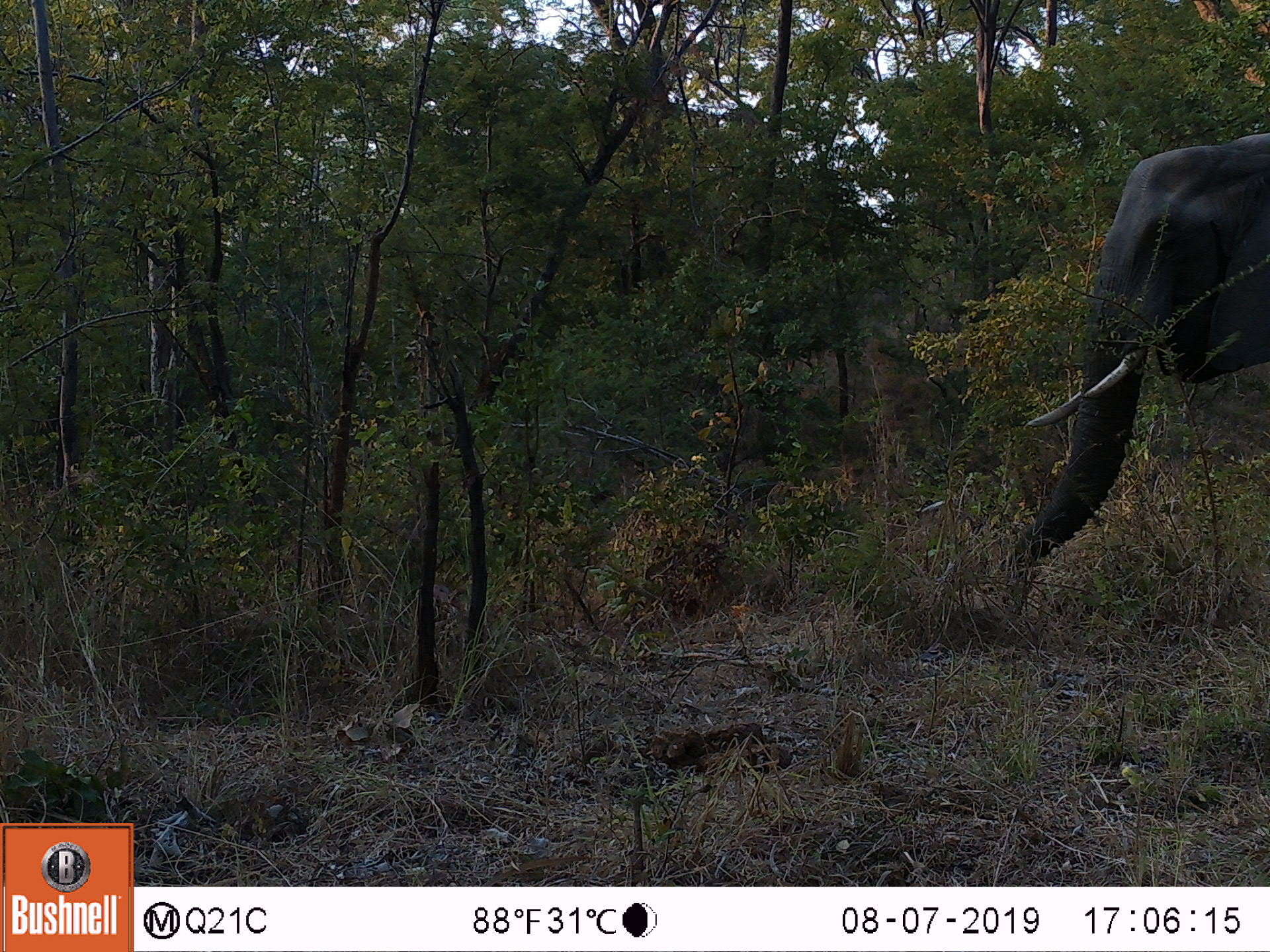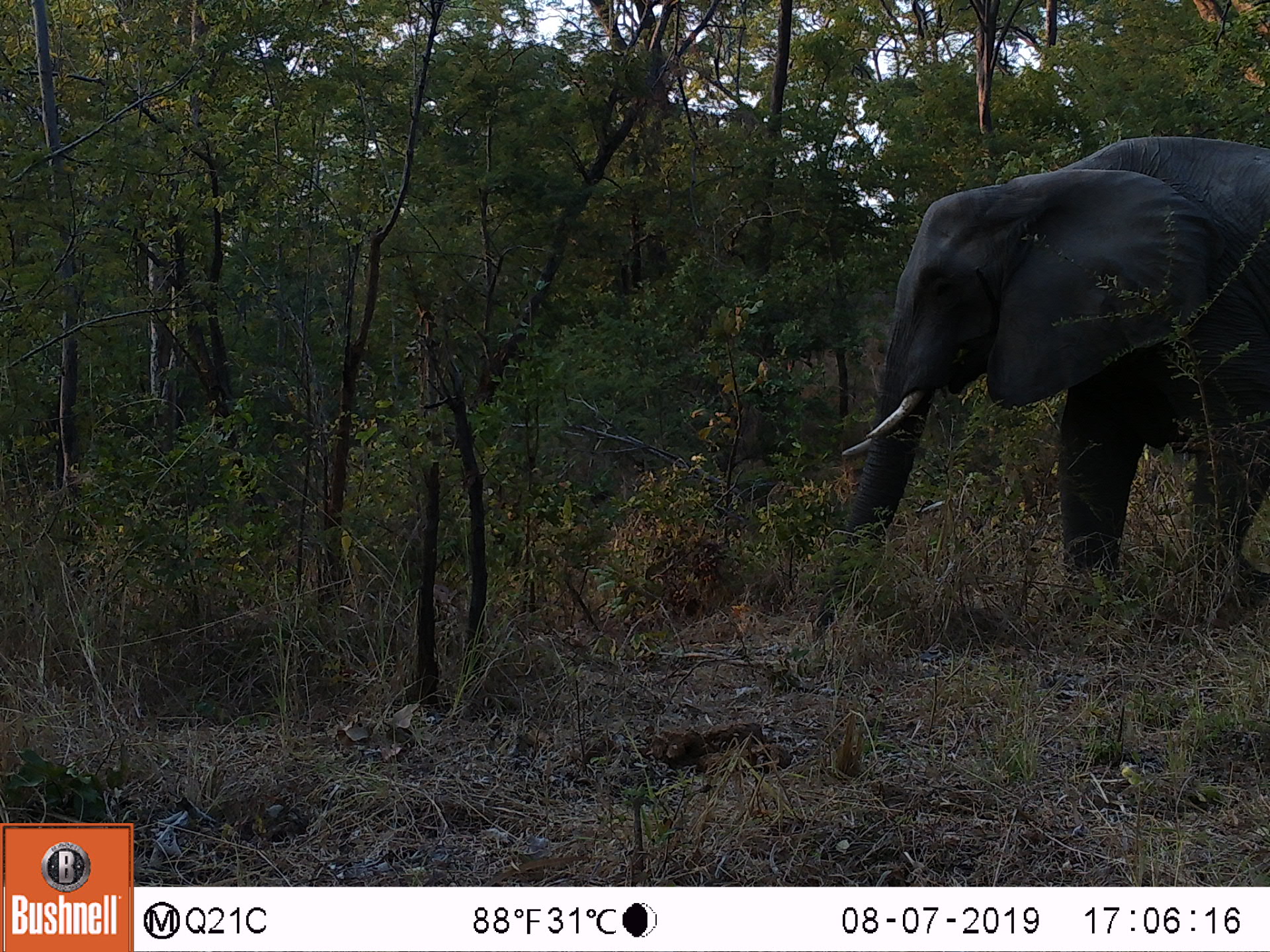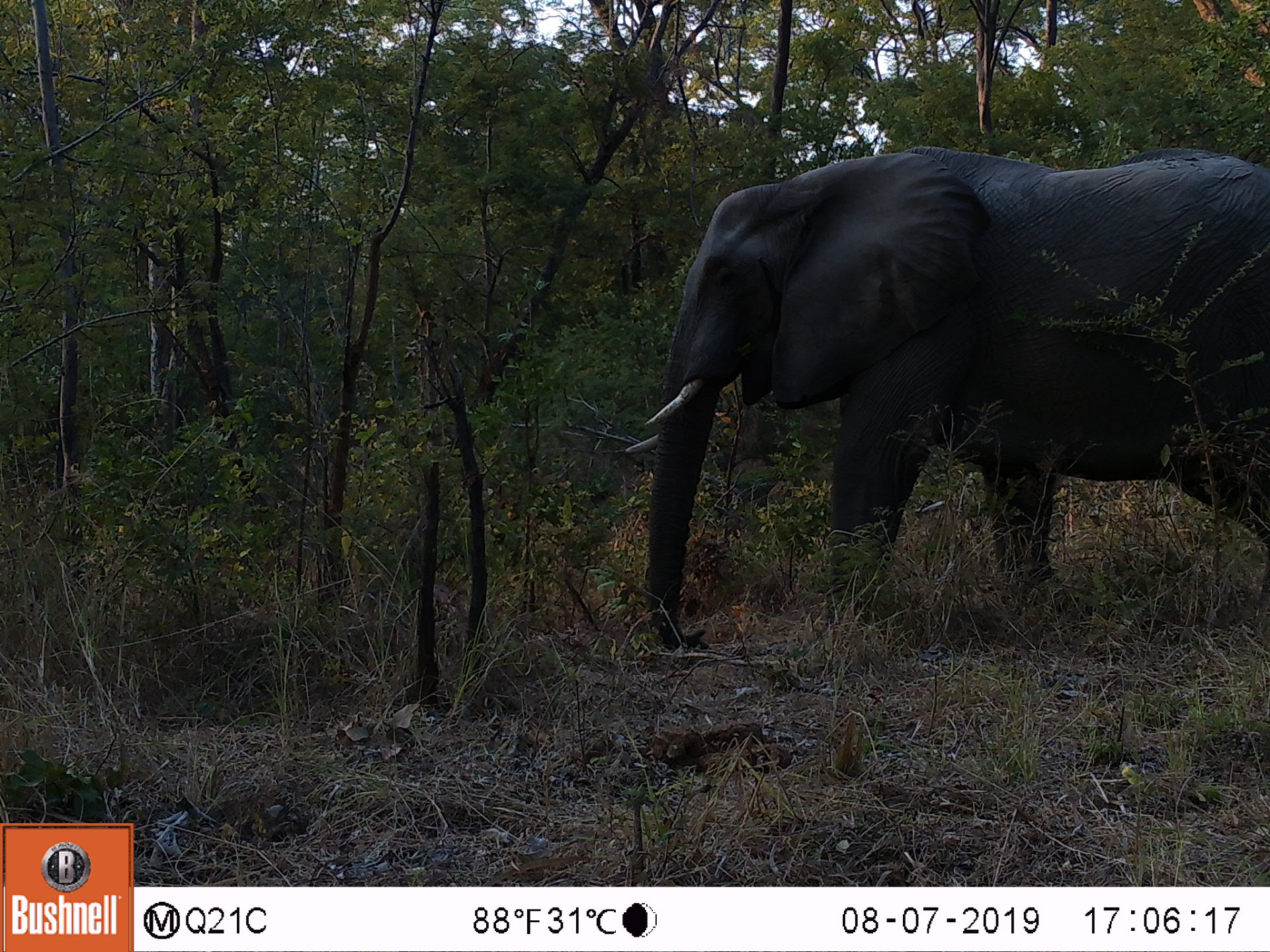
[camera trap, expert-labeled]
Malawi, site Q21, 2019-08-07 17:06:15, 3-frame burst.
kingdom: Animalia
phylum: Chordata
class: Mammalia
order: Proboscidea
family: Elephantidae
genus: Loxodonta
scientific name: Loxodonta africana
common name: african savanna elephant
African savanna elephant (Loxodonta africana), count 1.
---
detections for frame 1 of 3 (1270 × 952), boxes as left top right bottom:
african savanna elephant: 952 127 1269 640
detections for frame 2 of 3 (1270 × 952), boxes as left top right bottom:
african savanna elephant: 799 120 1269 647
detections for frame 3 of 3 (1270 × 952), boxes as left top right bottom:
african savanna elephant: 606 125 1269 665